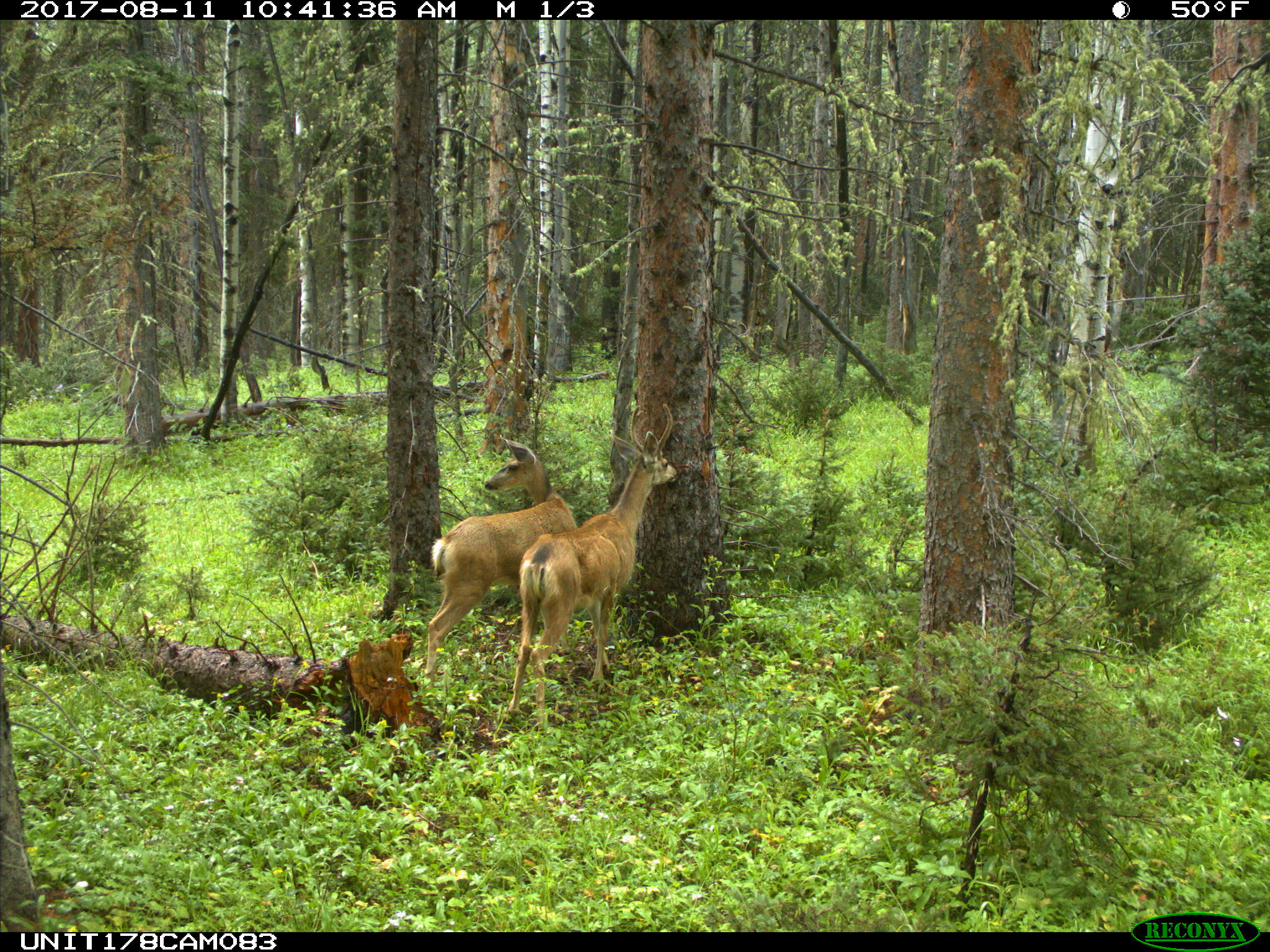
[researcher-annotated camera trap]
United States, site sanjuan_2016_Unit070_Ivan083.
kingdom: Animalia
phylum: Chordata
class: Mammalia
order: Artiodactyla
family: Cervidae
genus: Odocoileus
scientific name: Odocoileus hemionus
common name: mule deer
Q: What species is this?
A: Odocoileus hemionus (mule deer).